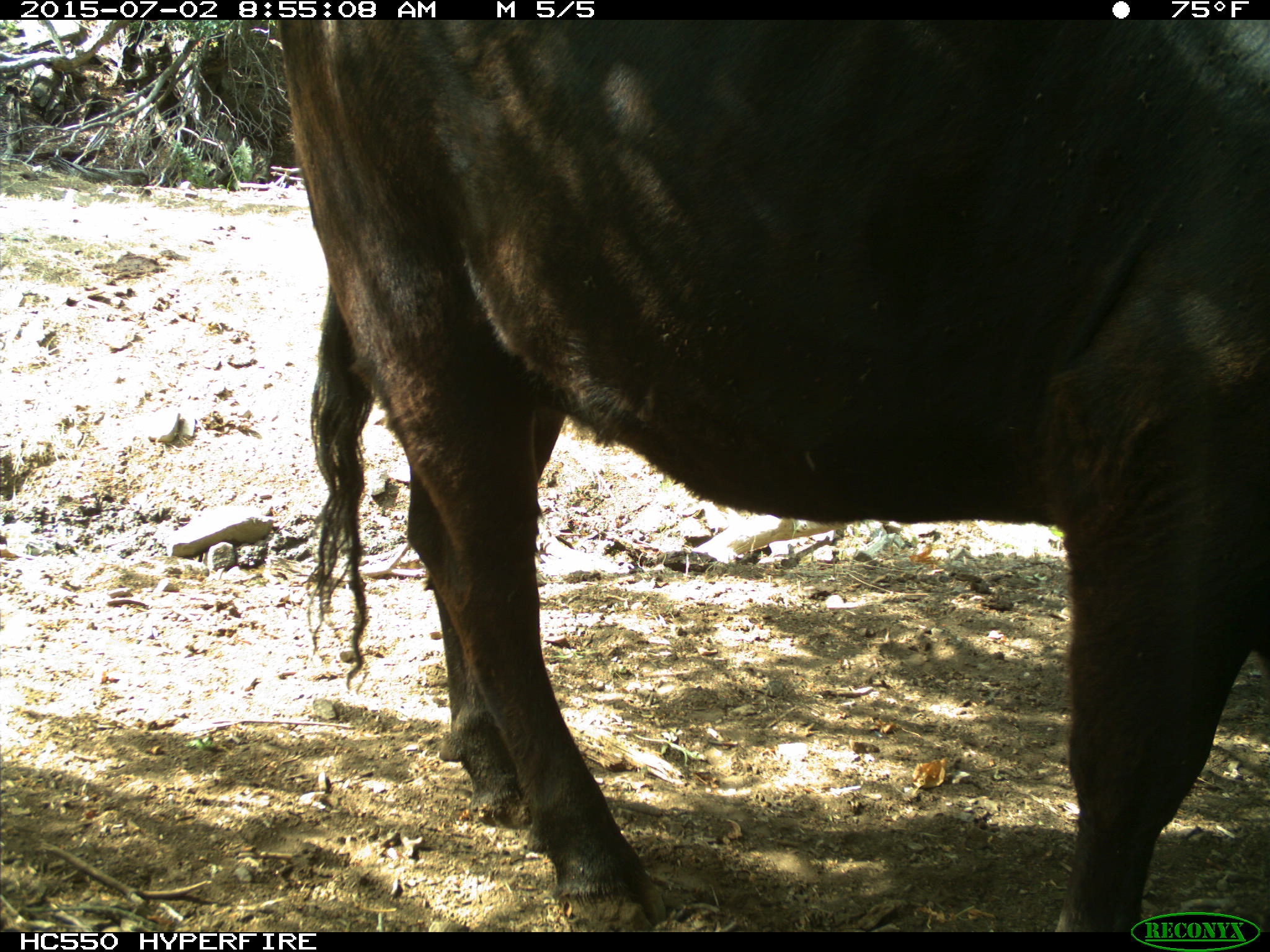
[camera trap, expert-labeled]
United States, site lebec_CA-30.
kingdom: Animalia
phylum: Chordata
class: Mammalia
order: Artiodactyla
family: Bovidae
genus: Bos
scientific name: Bos taurus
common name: domestic cow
Bos taurus (domestic cow).